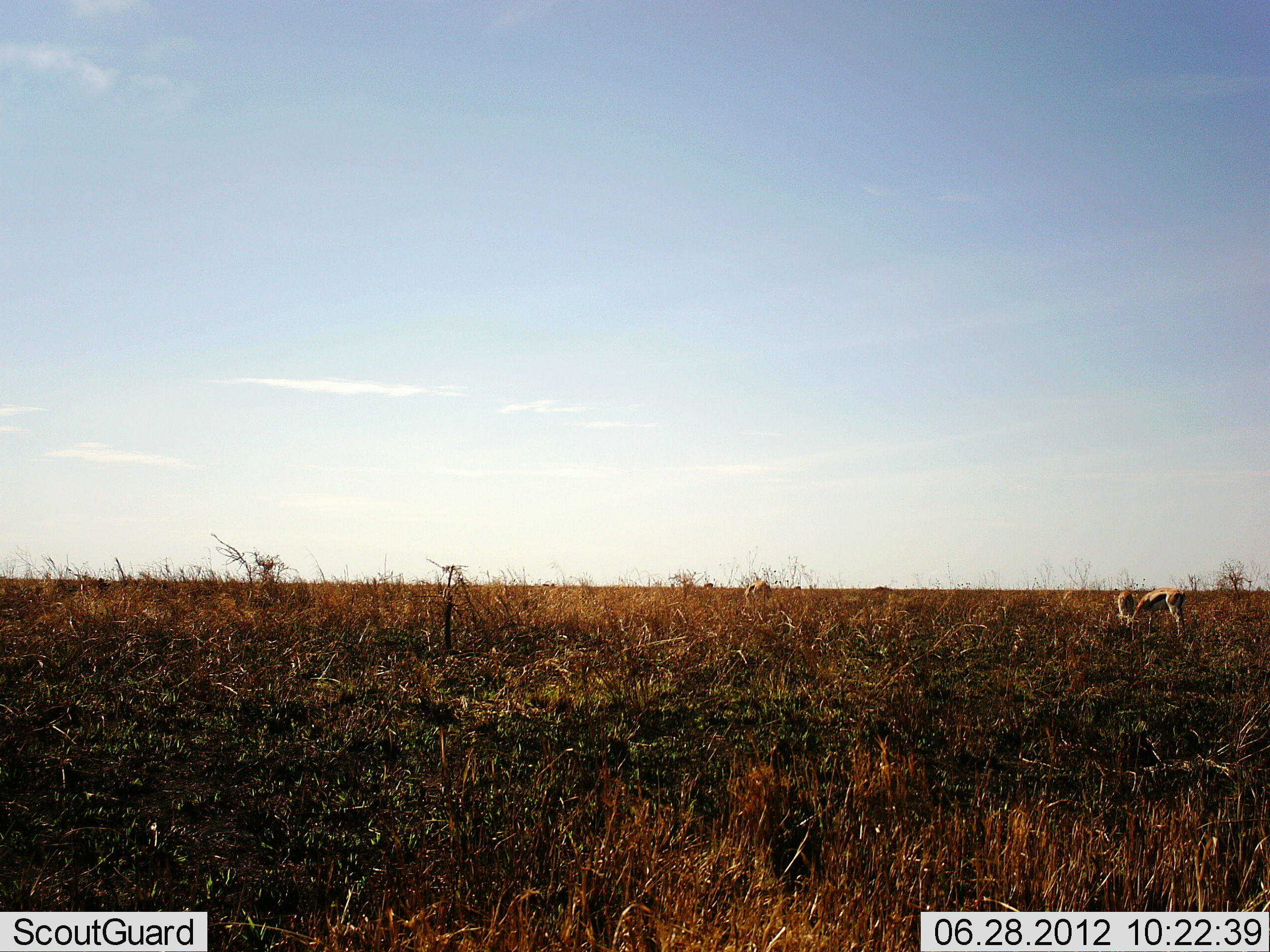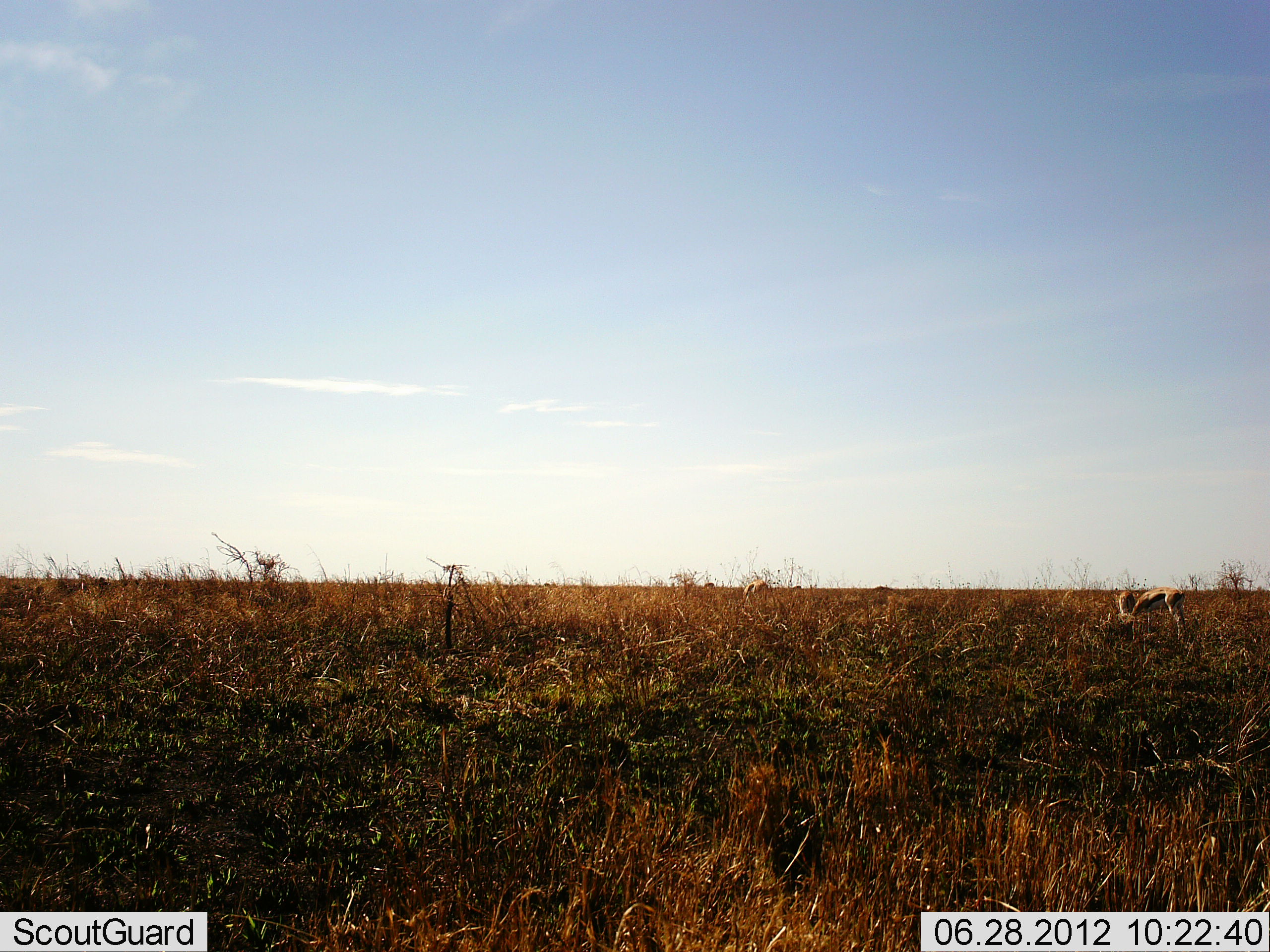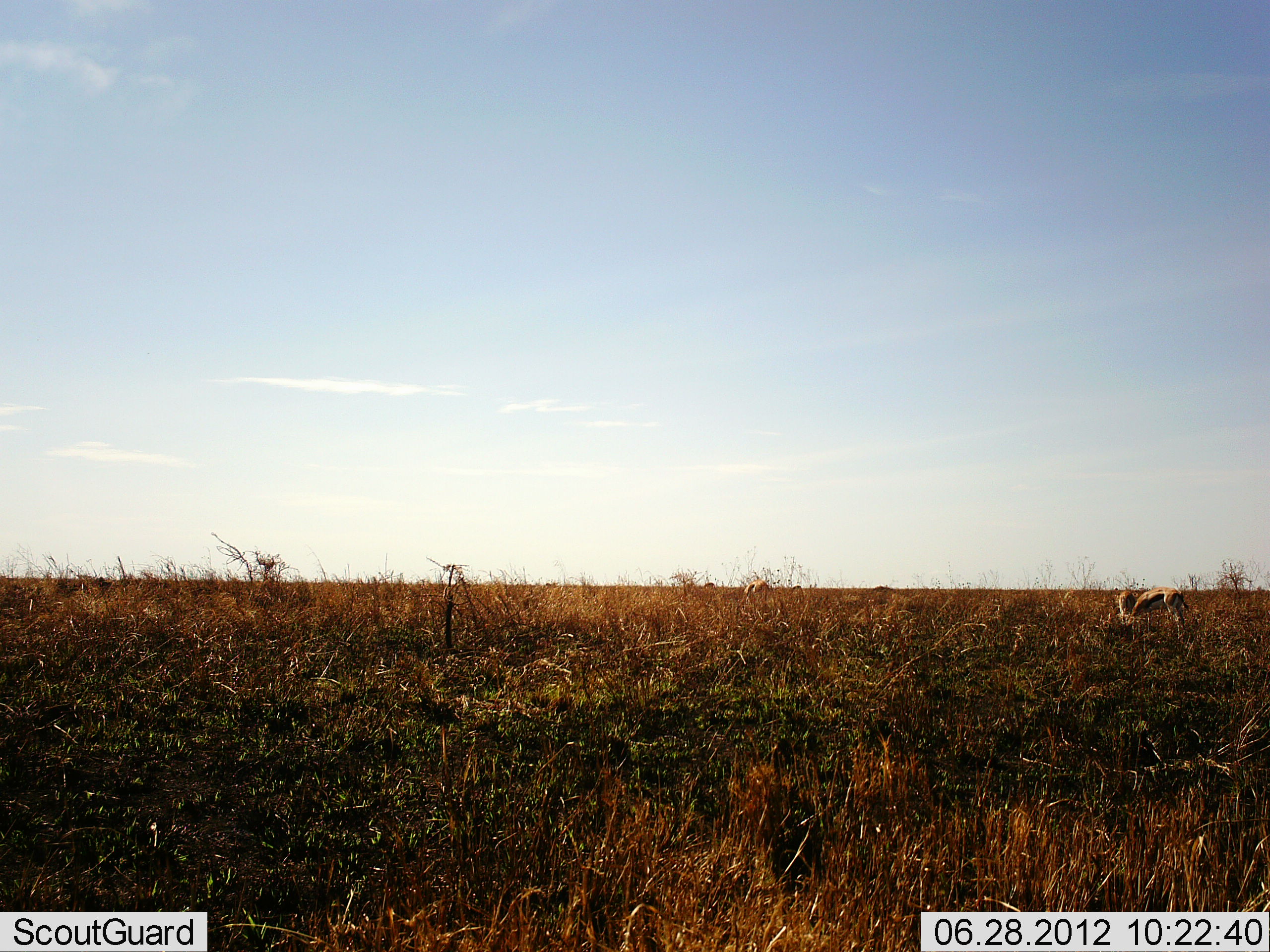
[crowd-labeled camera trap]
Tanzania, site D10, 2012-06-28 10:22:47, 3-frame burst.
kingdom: Animalia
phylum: Chordata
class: Mammalia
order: Artiodactyla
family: Bovidae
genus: Eudorcas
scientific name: Eudorcas thomsonii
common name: thomson's gazelle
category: gazellethomsons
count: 2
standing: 30%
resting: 0%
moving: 0%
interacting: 0%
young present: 0%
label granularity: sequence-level